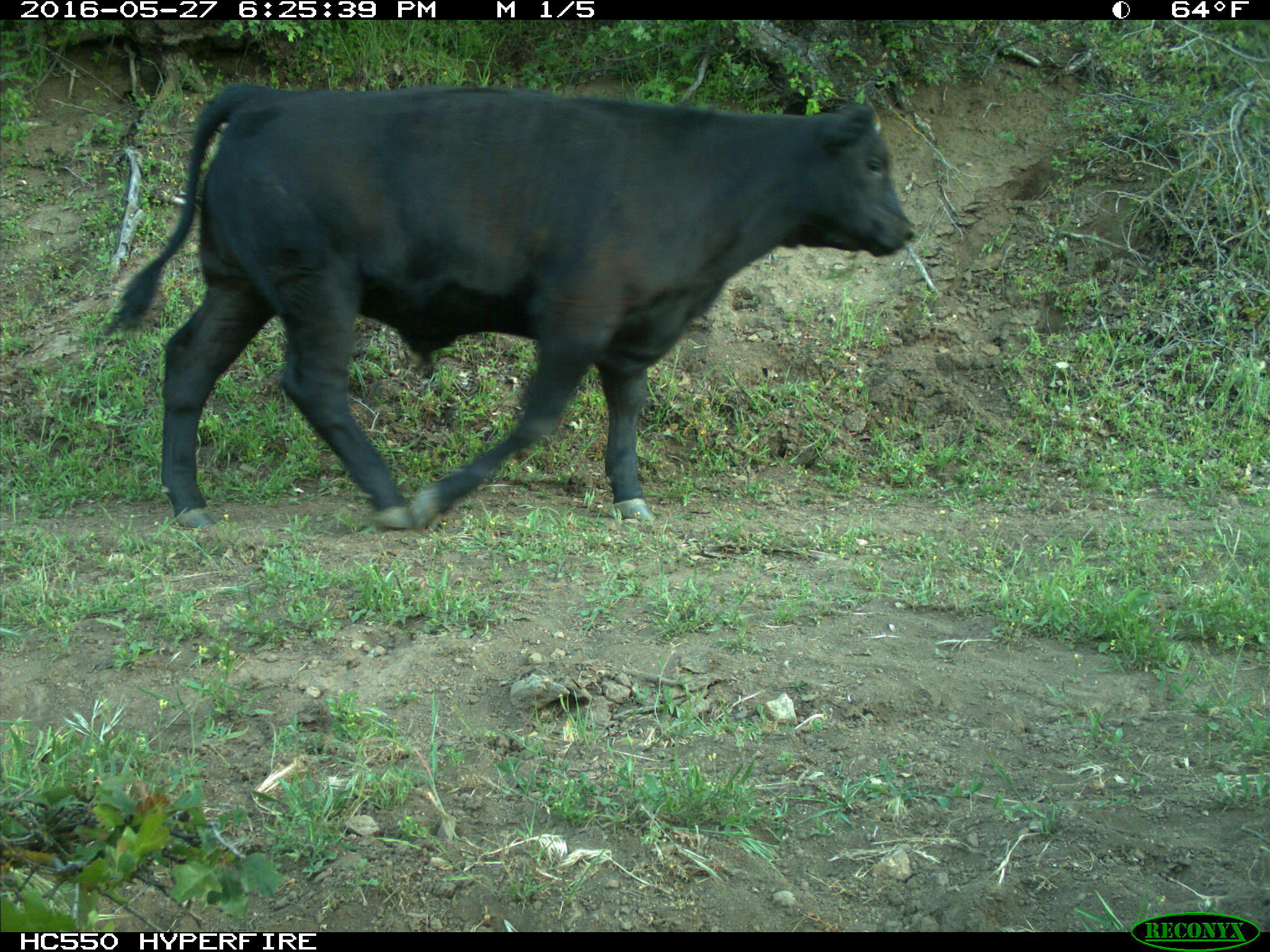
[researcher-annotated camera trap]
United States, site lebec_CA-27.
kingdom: Animalia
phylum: Chordata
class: Mammalia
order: Artiodactyla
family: Bovidae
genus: Bos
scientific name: Bos taurus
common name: domestic cow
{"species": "Bos taurus (domestic cow)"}